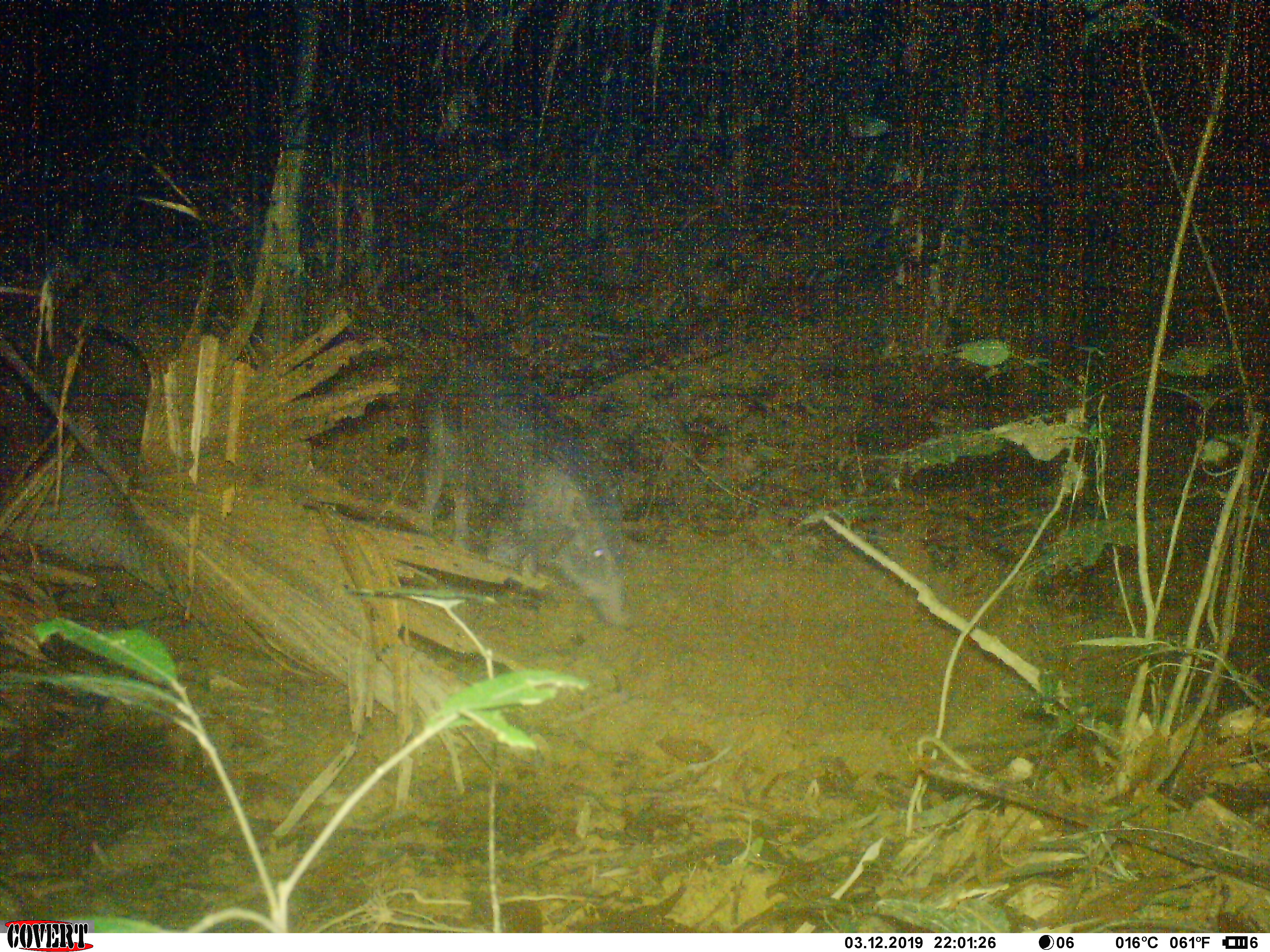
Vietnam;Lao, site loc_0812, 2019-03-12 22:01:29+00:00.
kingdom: Animalia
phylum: Chordata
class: Mammalia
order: Artiodactyla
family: Suidae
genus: Sus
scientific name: Sus scrofa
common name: eurasian wild pig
Eurasian wild pig (Sus scrofa). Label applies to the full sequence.